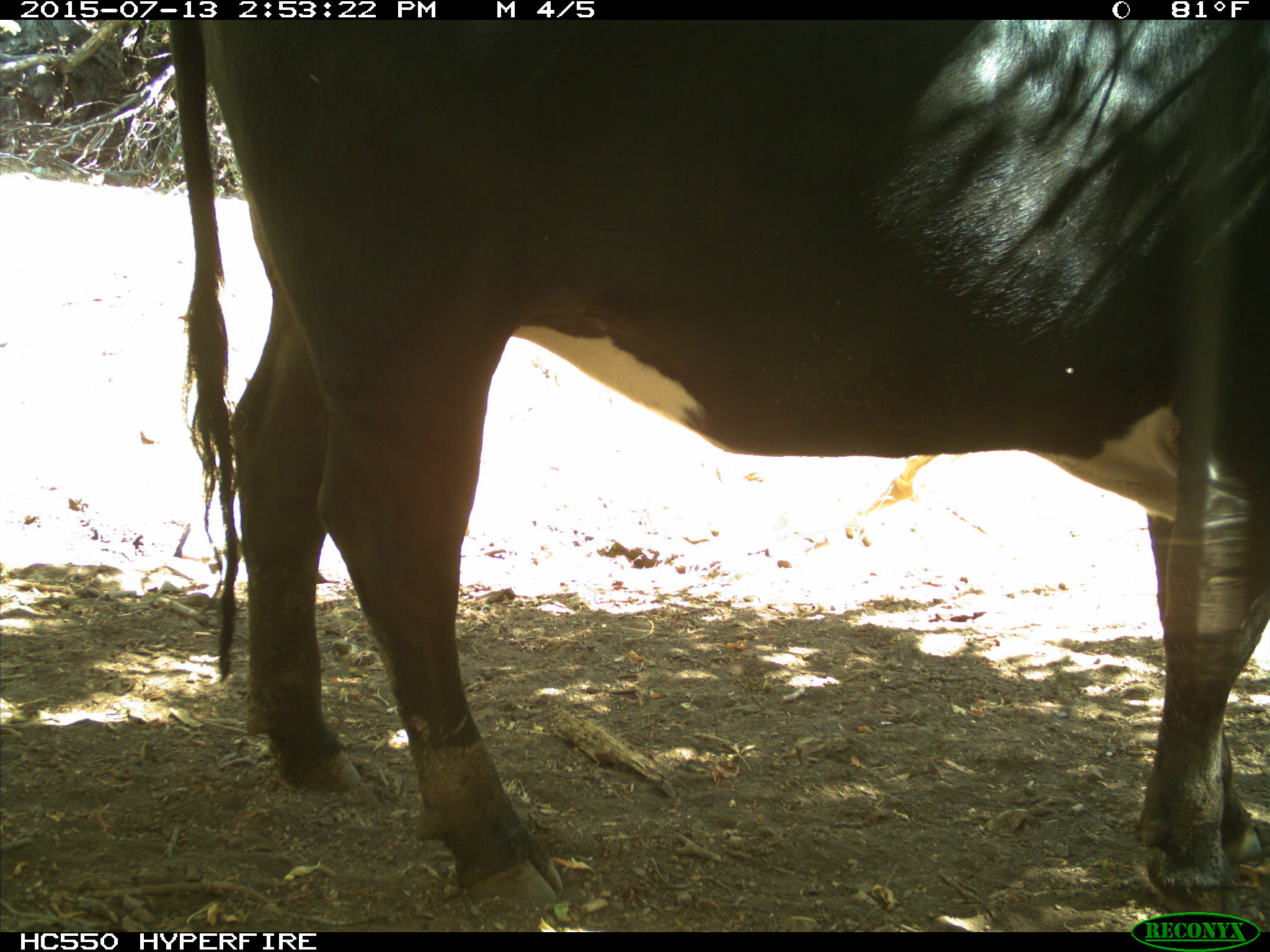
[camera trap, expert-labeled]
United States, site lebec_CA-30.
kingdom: Animalia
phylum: Chordata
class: Mammalia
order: Artiodactyla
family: Bovidae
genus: Bos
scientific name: Bos taurus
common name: domestic cow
Bos taurus (domestic cow).